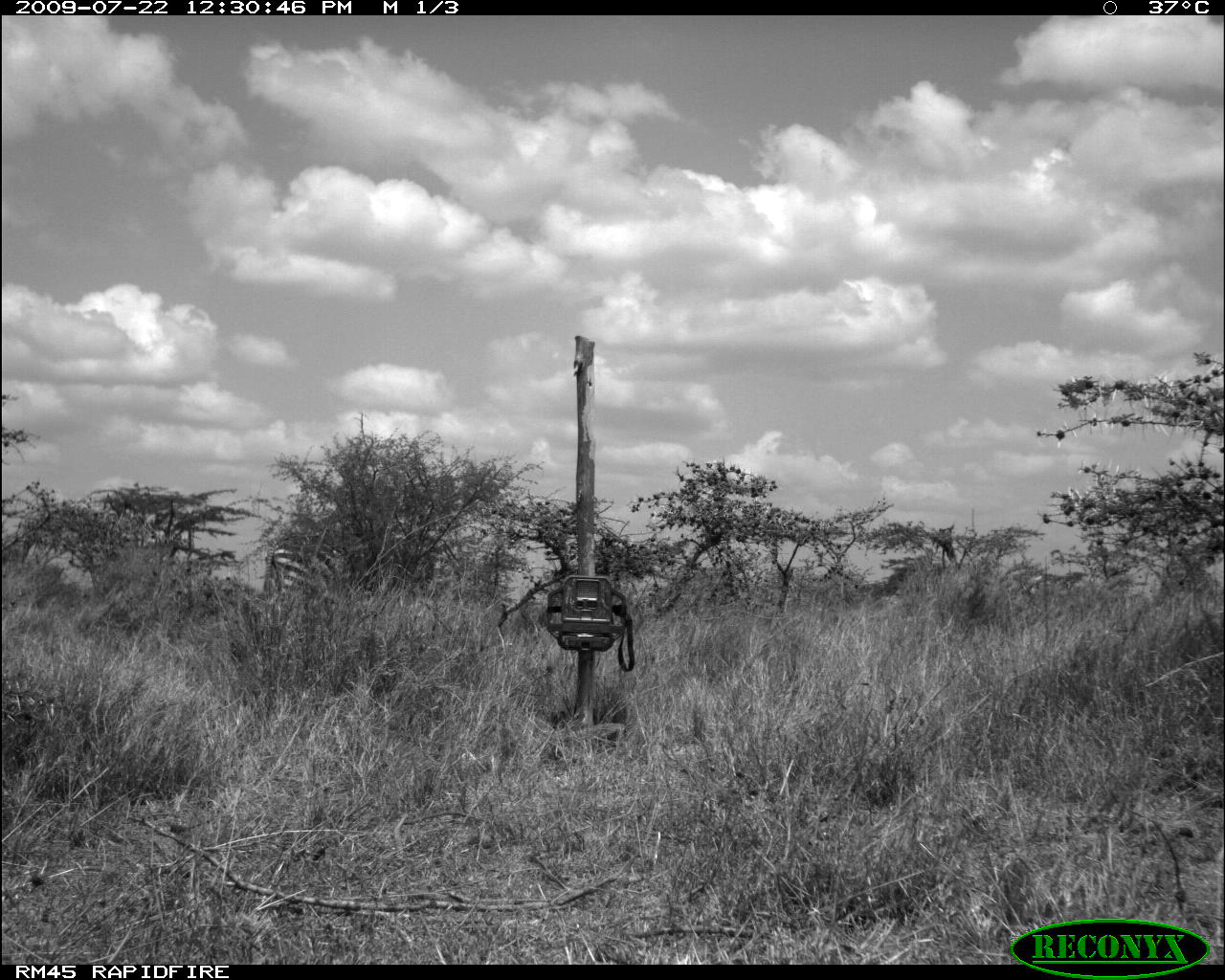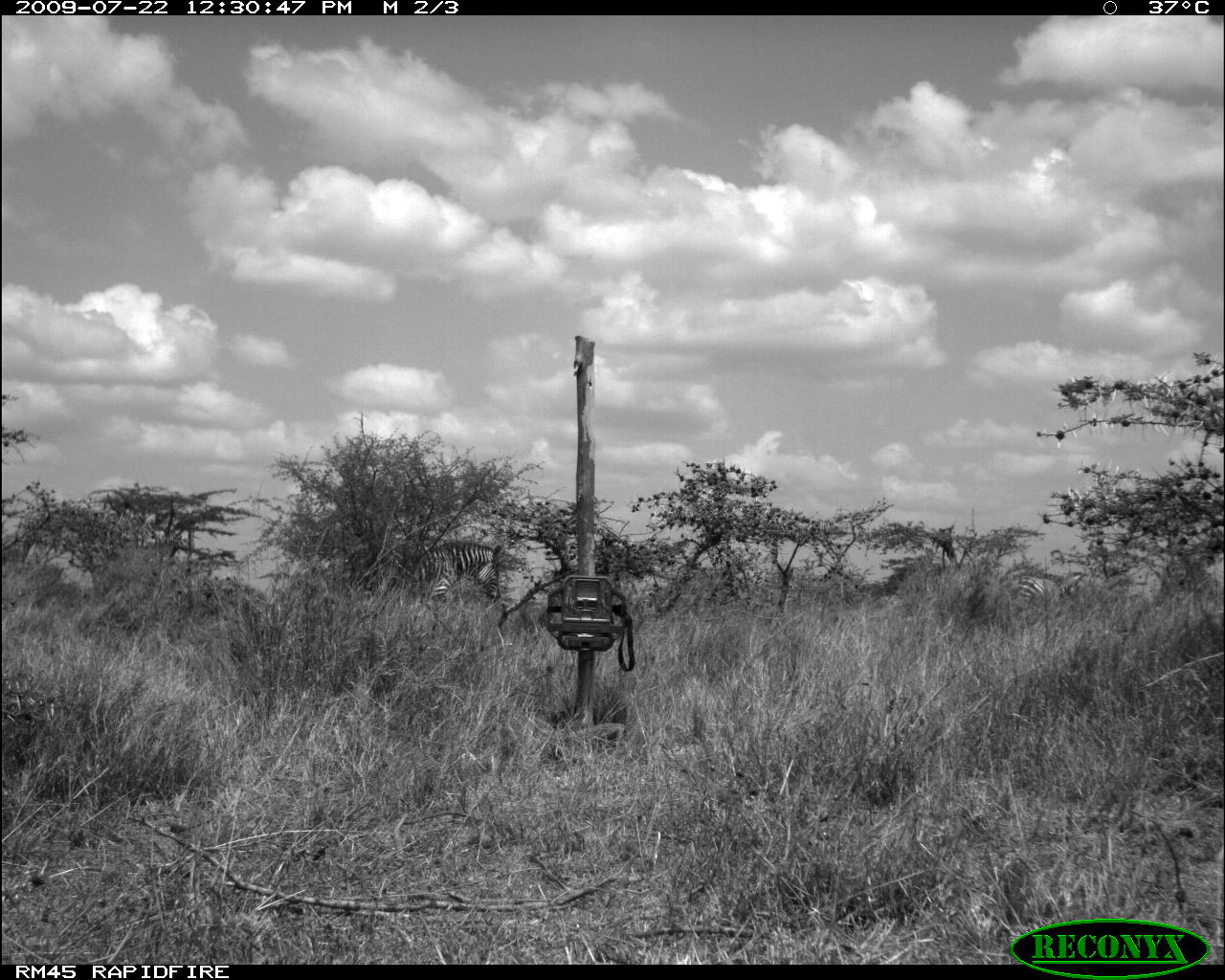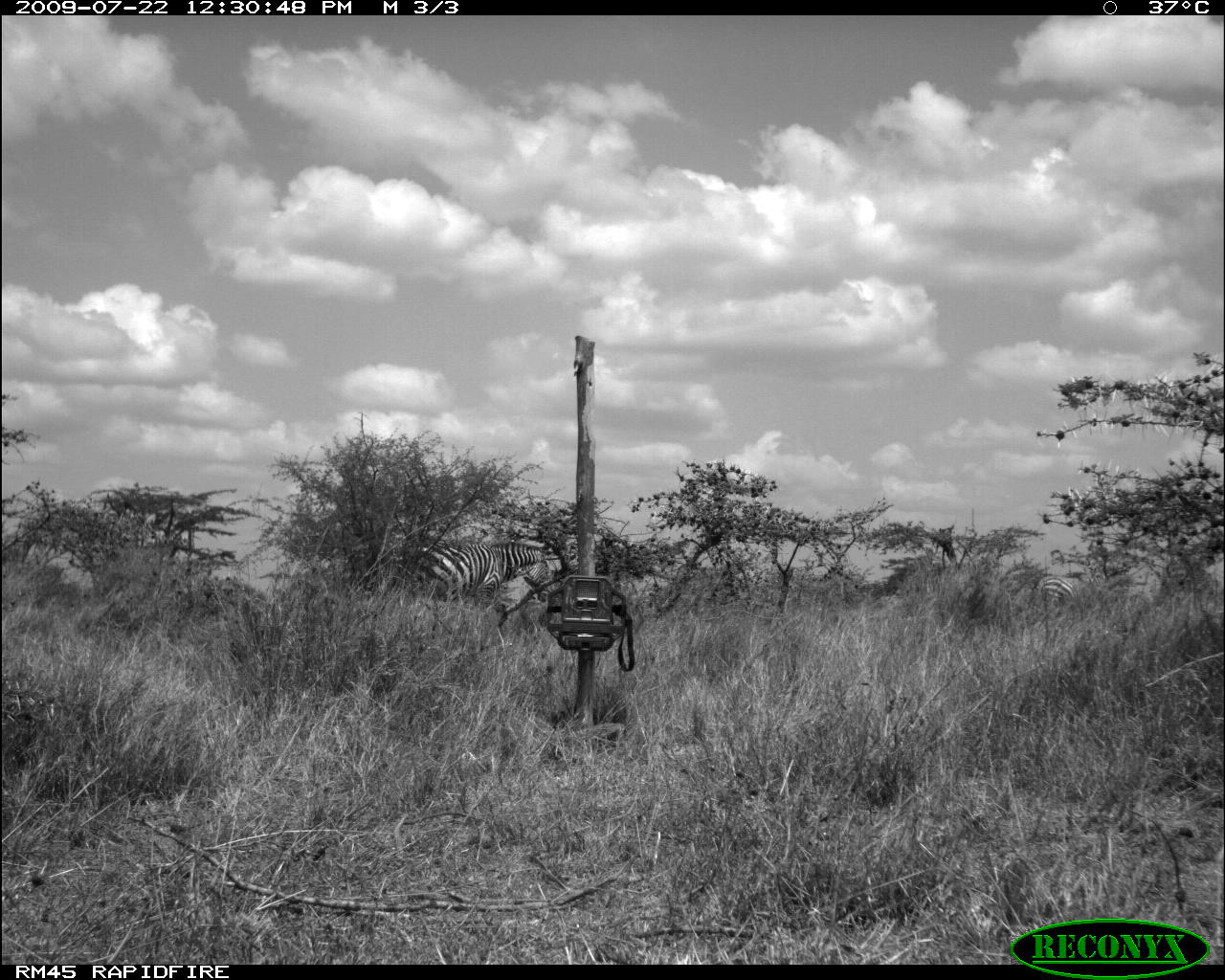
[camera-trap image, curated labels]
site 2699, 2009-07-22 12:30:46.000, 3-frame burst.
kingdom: Animalia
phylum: Chordata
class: Mammalia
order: Perissodactyla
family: Equidae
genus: Equus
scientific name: Equus quagga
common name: plains zebra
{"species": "Equus quagga (plains zebra)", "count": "2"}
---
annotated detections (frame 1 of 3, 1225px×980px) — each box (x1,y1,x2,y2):
equus quagga: (262,520,355,605)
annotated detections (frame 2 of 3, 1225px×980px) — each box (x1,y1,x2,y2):
equus quagga: (348,540,502,611); (1008,574,1081,616)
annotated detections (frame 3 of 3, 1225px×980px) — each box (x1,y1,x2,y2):
equus quagga: (405,542,550,605); (1038,576,1074,605)